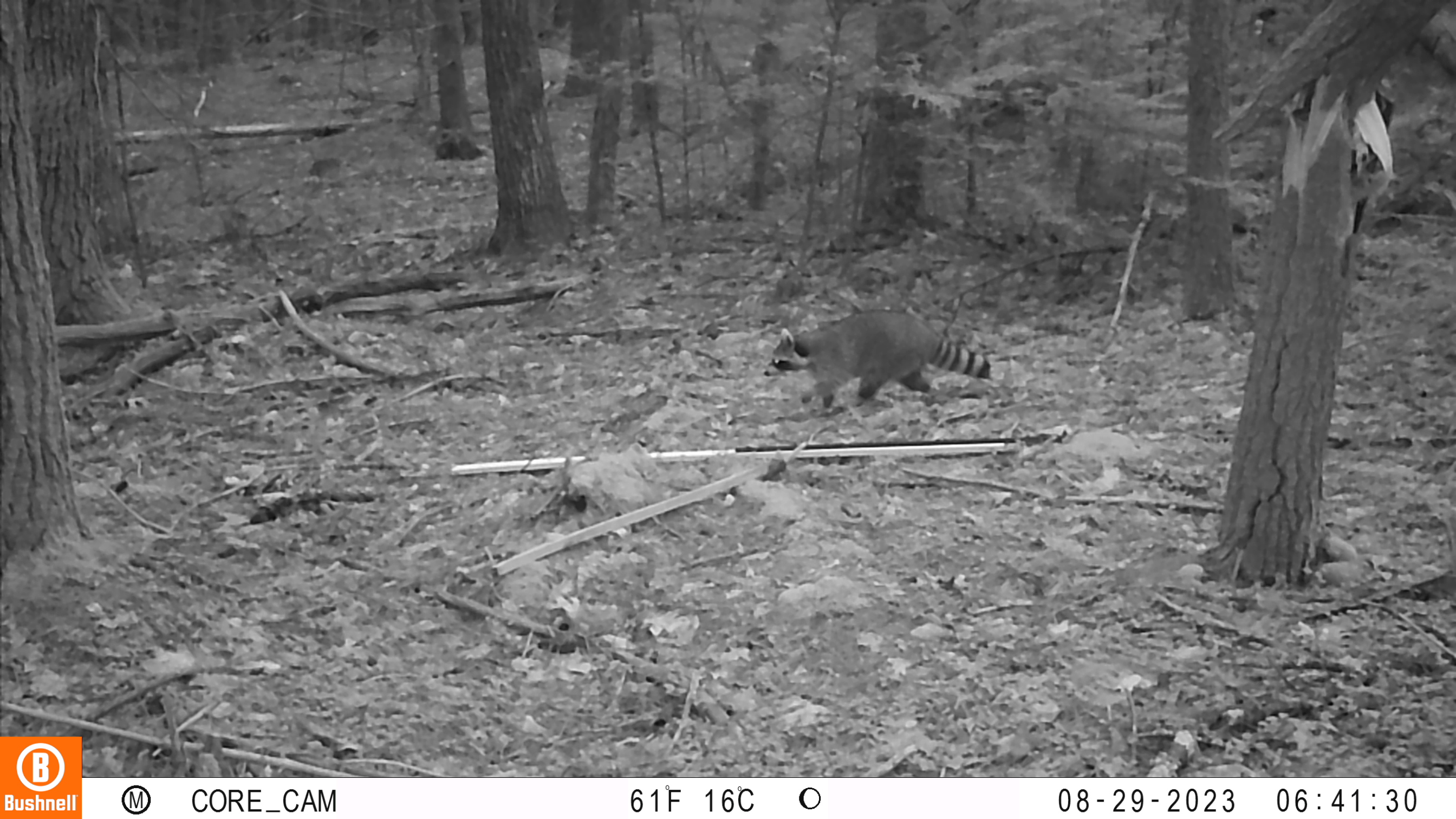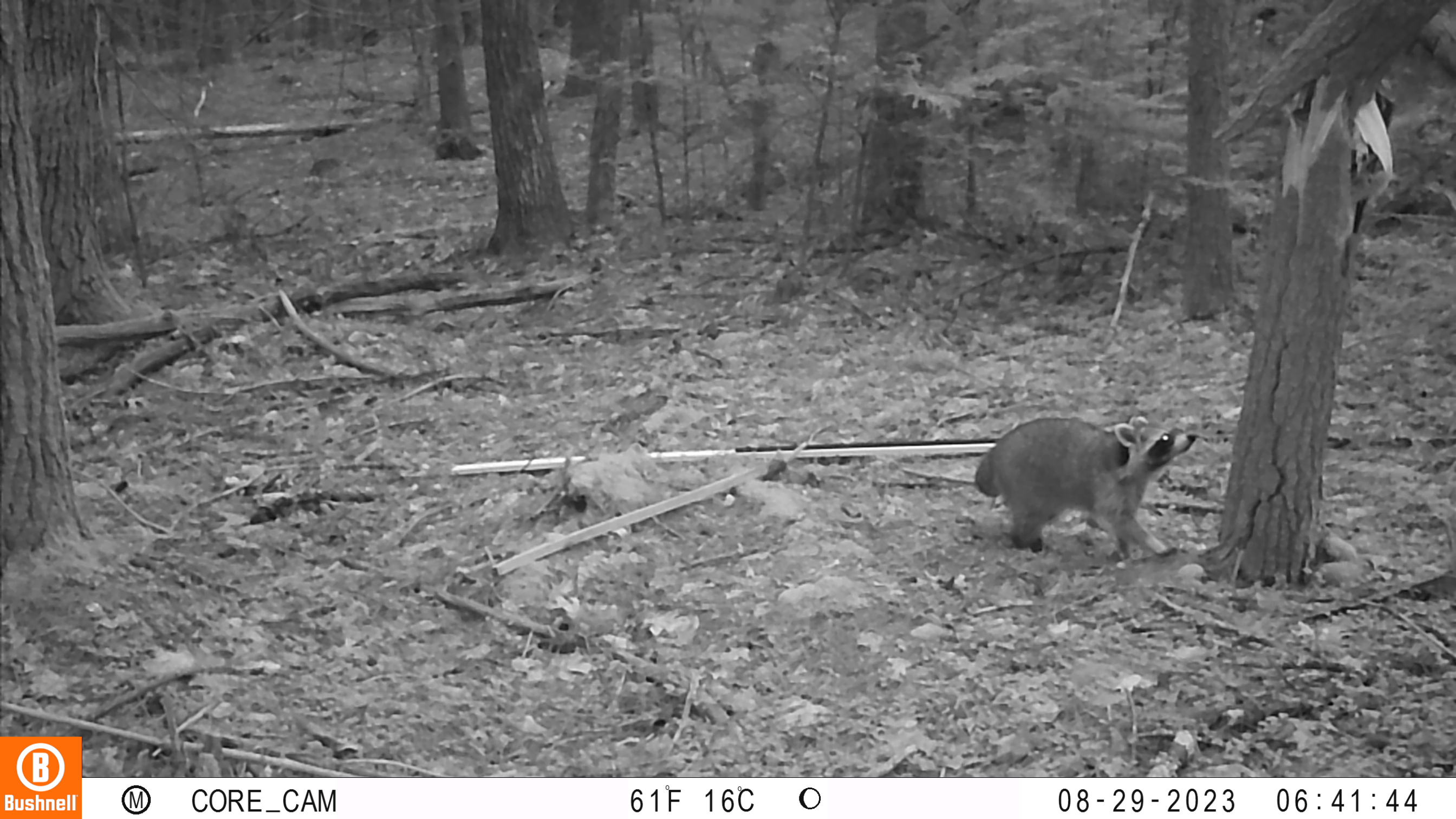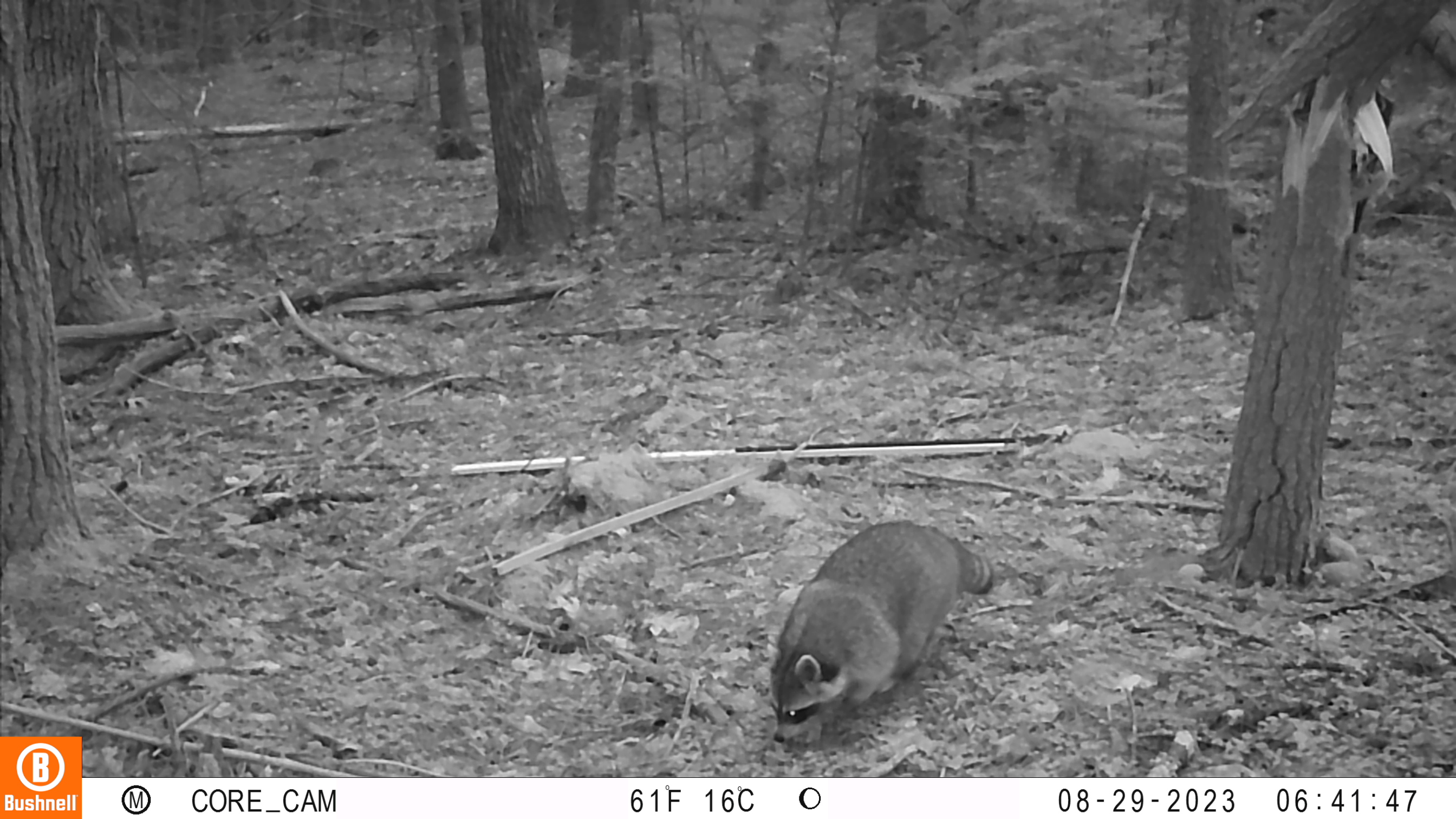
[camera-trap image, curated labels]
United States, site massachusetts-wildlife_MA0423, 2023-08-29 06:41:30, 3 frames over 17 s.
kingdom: Animalia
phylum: Chordata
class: Mammalia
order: Carnivora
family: Procyonidae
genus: Procyon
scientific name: Procyon lotor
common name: raccoon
Raccoon (Procyon lotor).